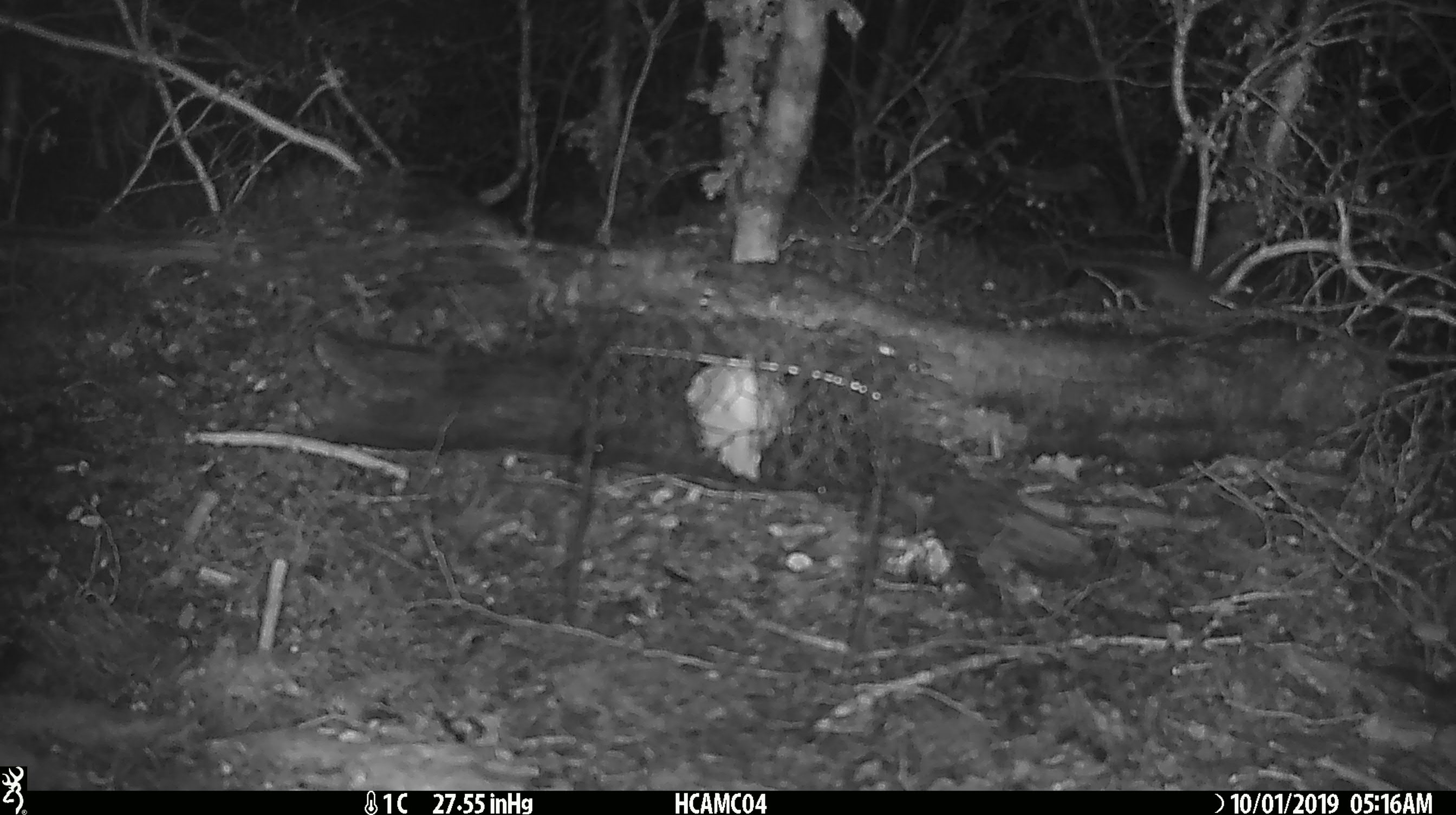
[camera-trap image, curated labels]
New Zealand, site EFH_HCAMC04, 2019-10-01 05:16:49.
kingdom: Animalia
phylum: Chordata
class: Mammalia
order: Rodentia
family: Muridae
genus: Mus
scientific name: Mus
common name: mouse